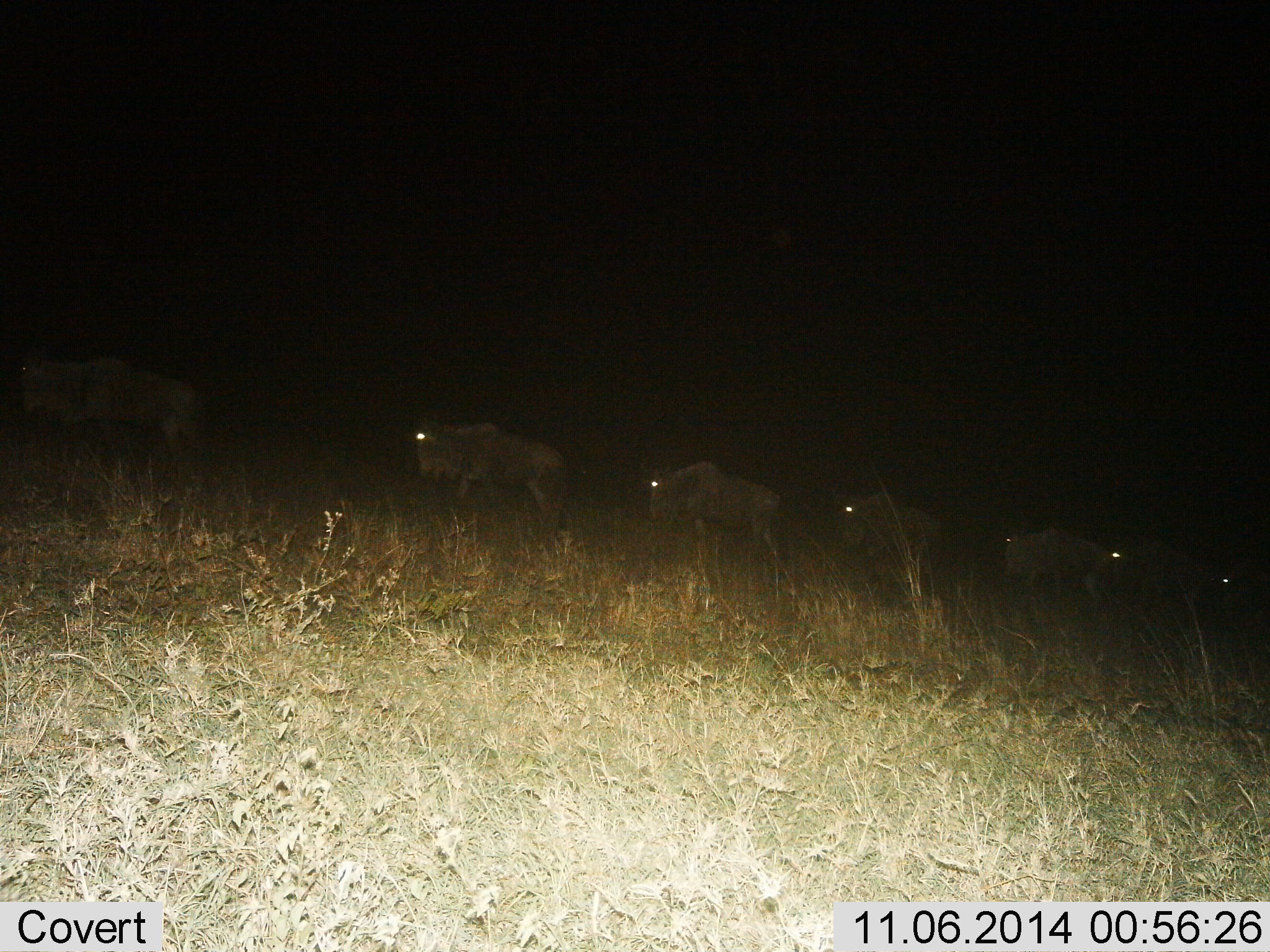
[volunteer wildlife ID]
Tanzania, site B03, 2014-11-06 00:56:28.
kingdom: Animalia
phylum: Chordata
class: Mammalia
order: Artiodactyla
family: Bovidae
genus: Connochaetes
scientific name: Connochaetes taurinus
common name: blue wildebeest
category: wildebeest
Wildebeest (blue wildebeest) (Connochaetes taurinus), count 7. Behavior (volunteer vote fractions): standing 0%, resting 0%, moving 100%, interacting 0%. Young present (vote fraction): 0%. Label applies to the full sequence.